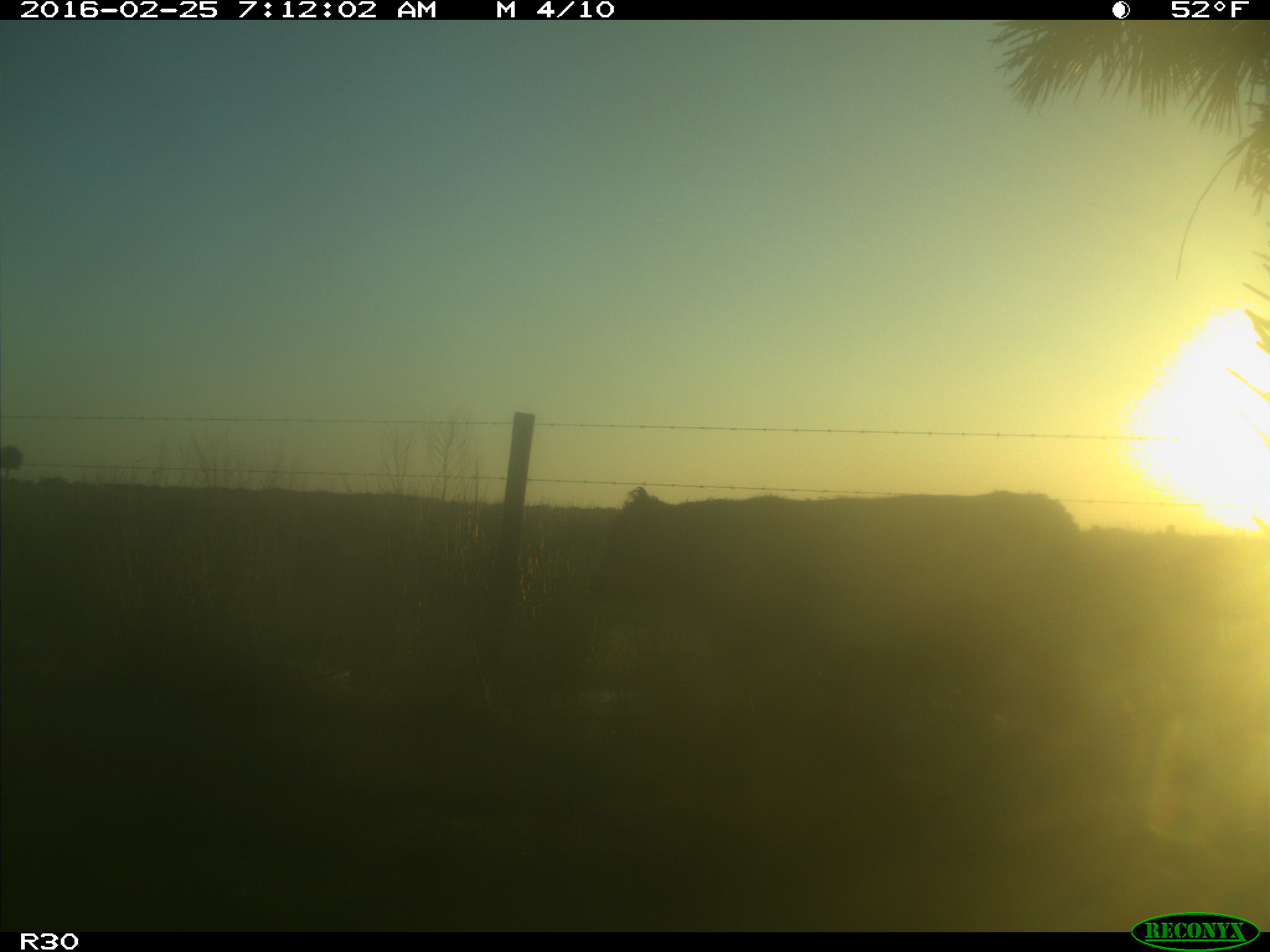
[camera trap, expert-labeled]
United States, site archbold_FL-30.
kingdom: Animalia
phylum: Chordata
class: Mammalia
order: Artiodactyla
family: Bovidae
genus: Bos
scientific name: Bos taurus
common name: domestic cow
Bos taurus (domestic cow).